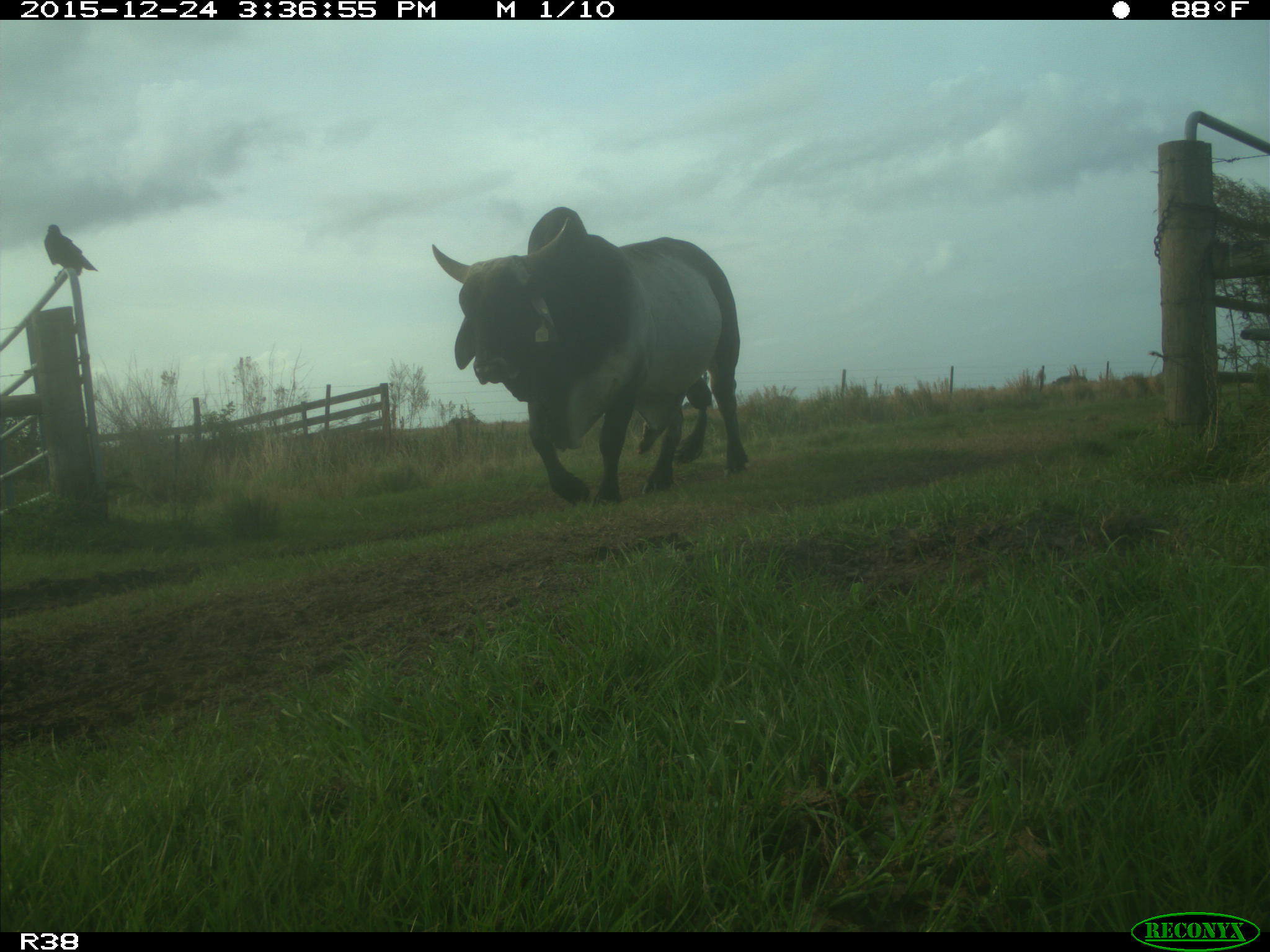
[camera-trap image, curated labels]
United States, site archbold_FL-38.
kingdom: Animalia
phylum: Chordata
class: Mammalia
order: Artiodactyla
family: Bovidae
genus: Bos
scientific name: Bos taurus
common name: domestic cow